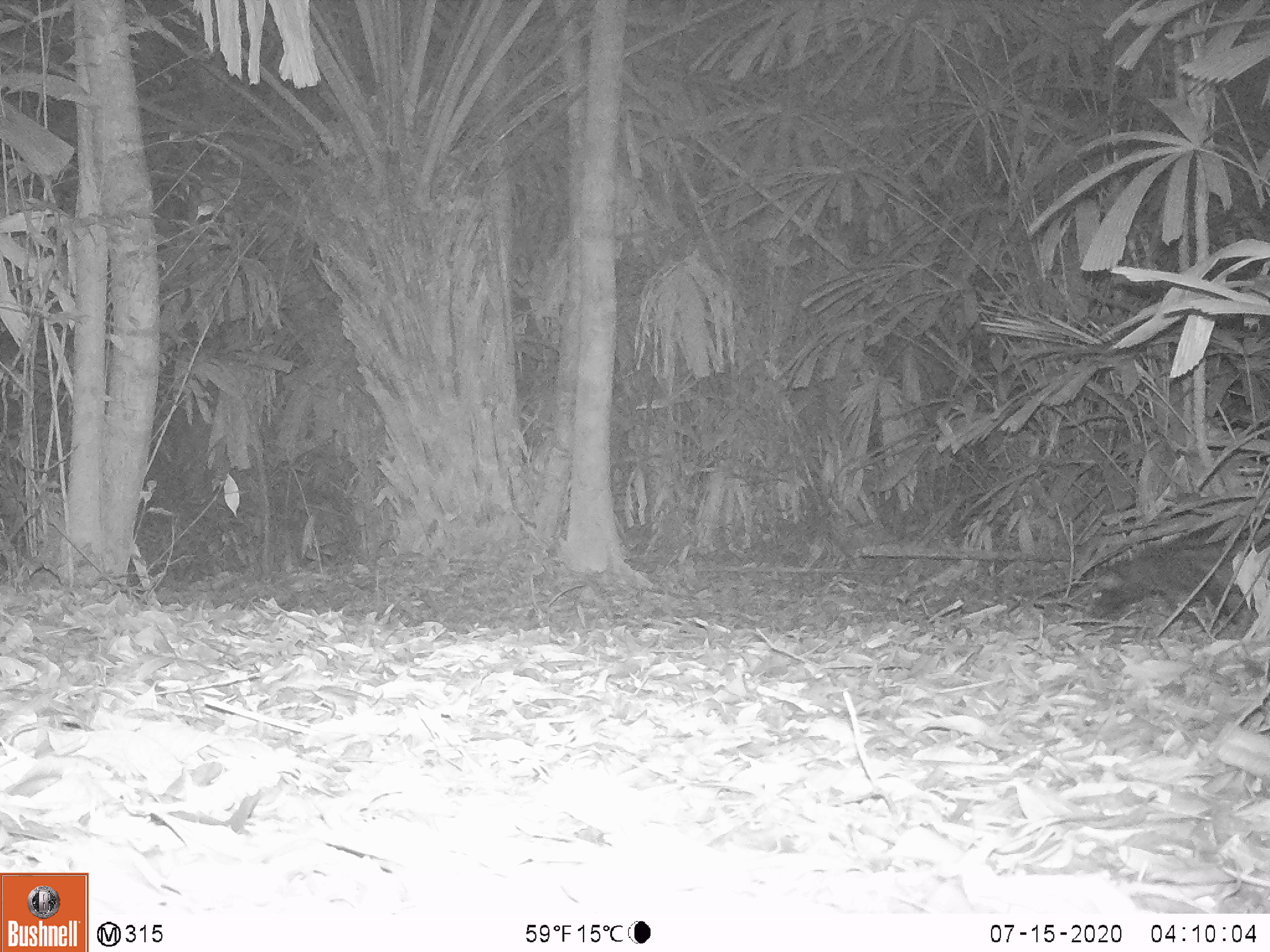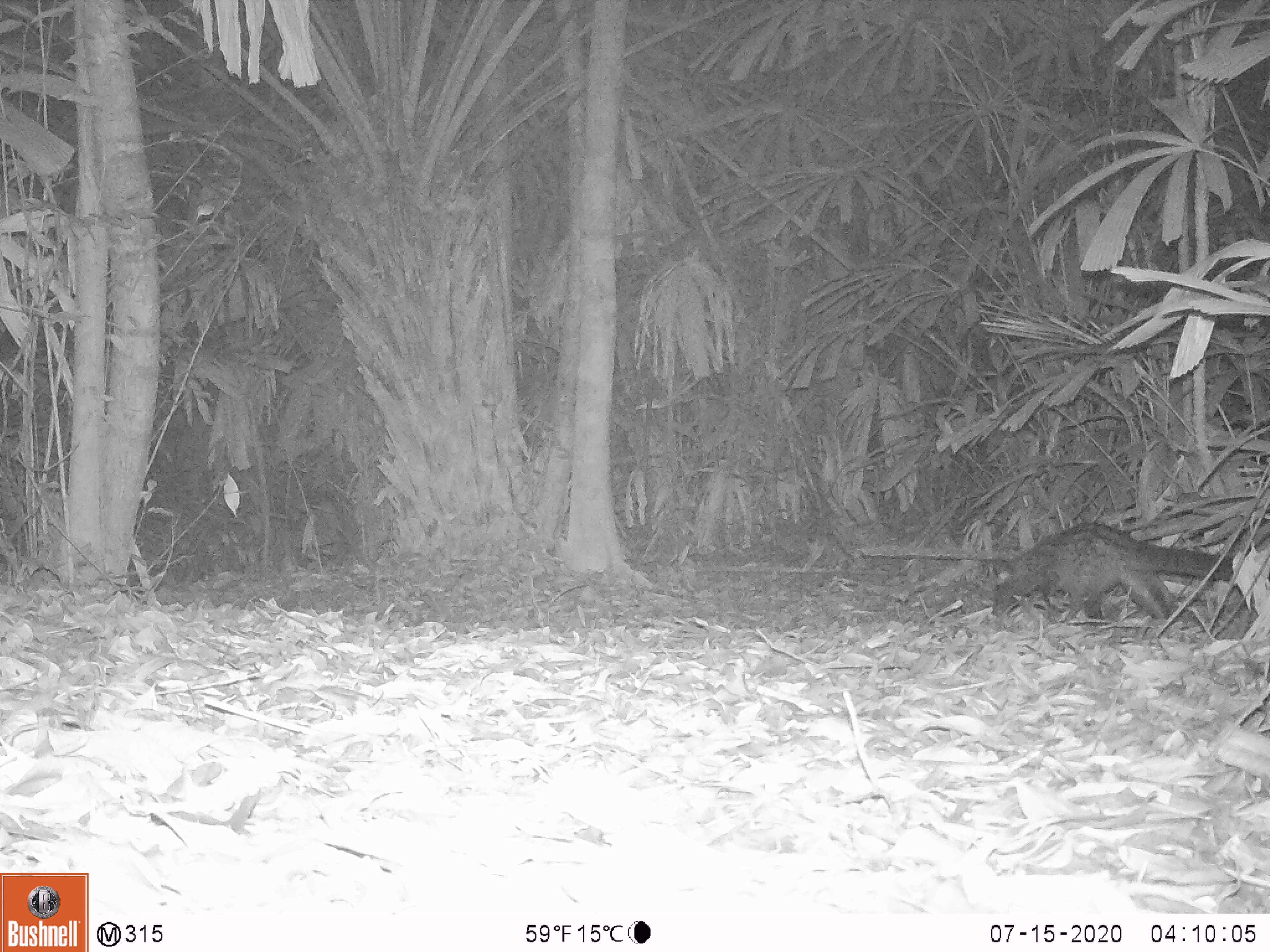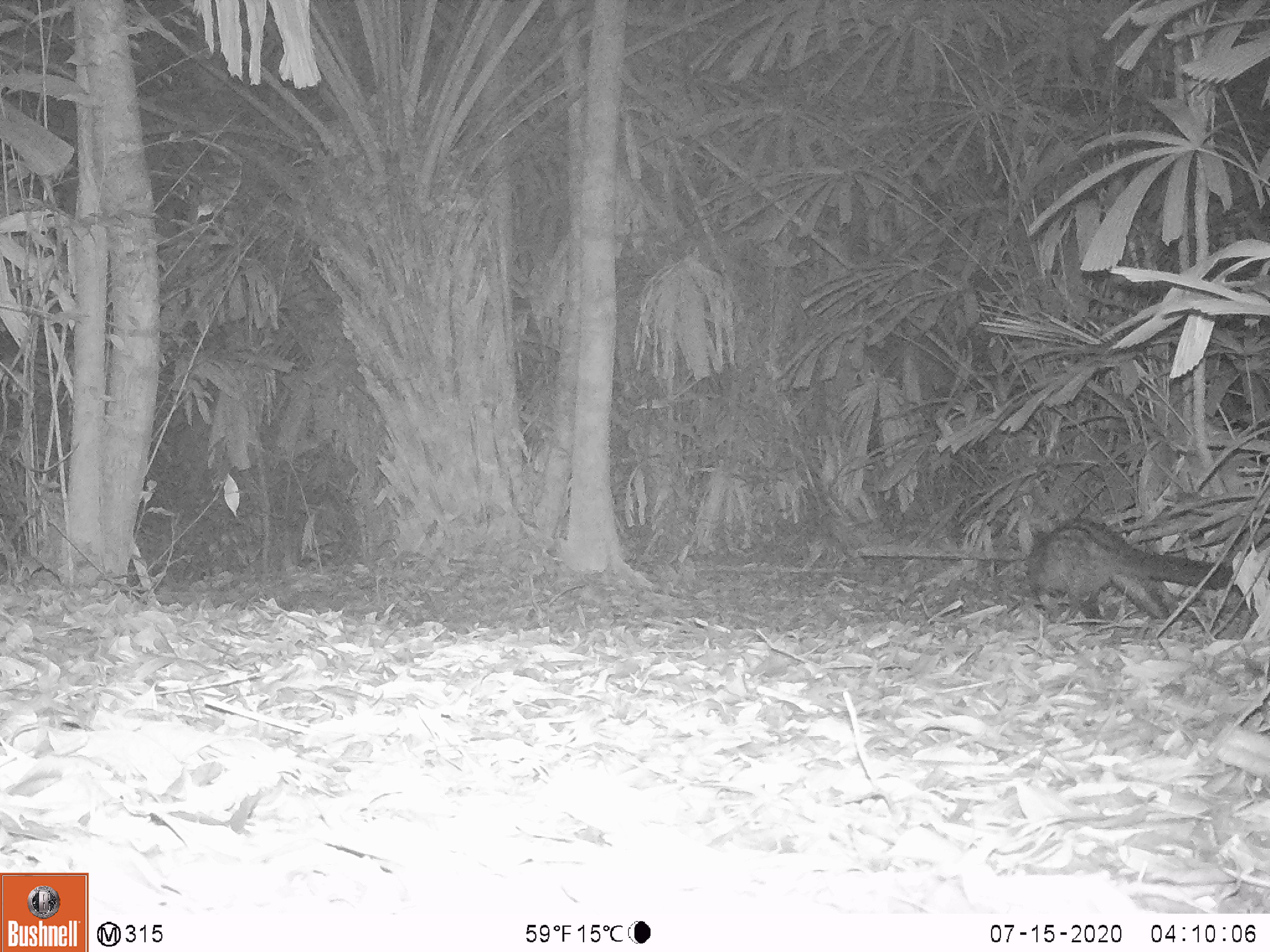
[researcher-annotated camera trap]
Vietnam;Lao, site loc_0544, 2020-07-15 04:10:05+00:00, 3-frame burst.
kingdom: Animalia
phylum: Chordata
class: Mammalia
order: Carnivora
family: Viverridae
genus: Paradoxurus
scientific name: Paradoxurus hermaphroditus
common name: common palm civet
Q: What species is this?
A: Common palm civet (Paradoxurus hermaphroditus).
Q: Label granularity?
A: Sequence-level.